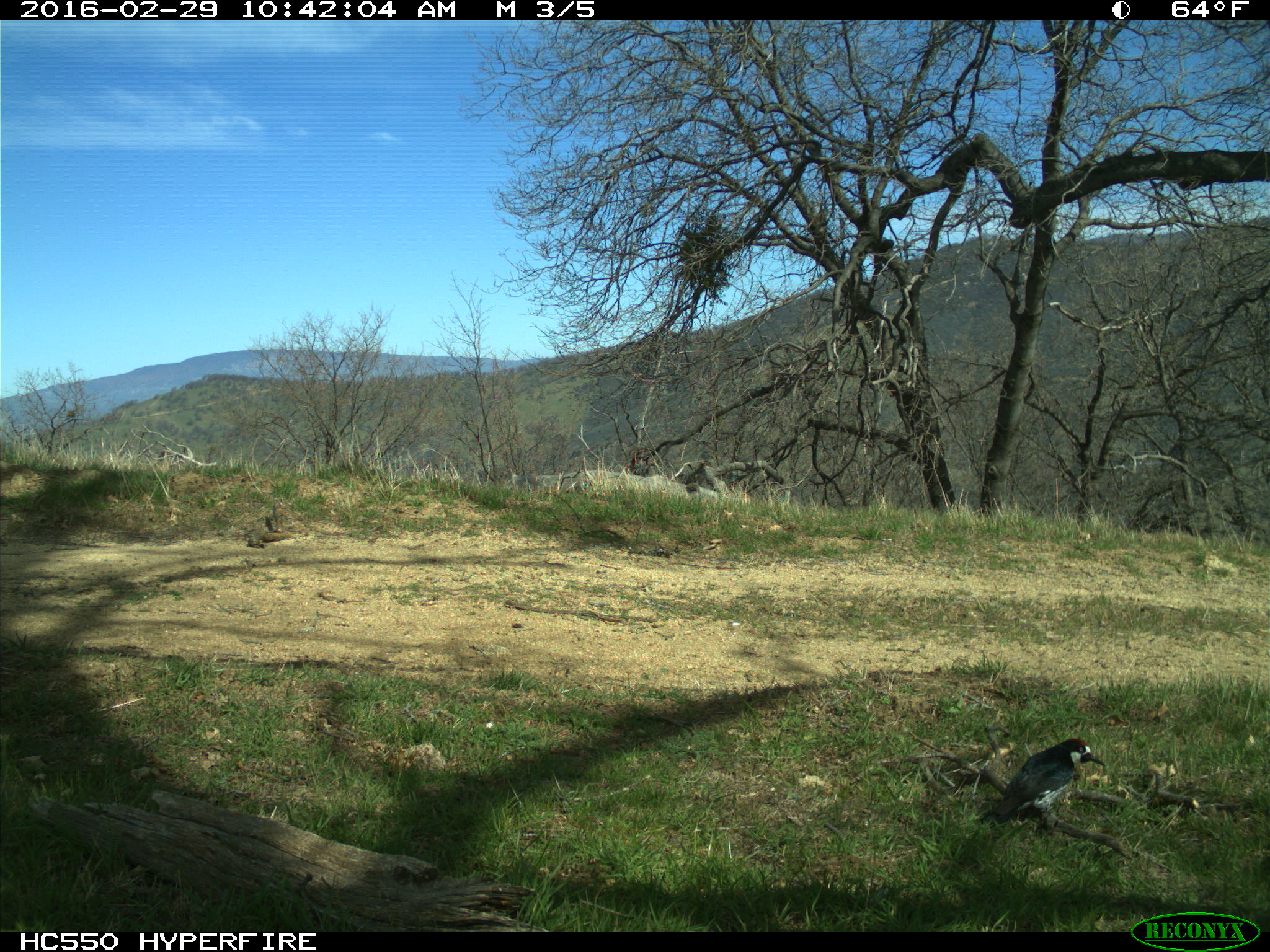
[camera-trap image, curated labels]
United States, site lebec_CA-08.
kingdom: Animalia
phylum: Chordata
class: Aves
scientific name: Aves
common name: birds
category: unidentified bird